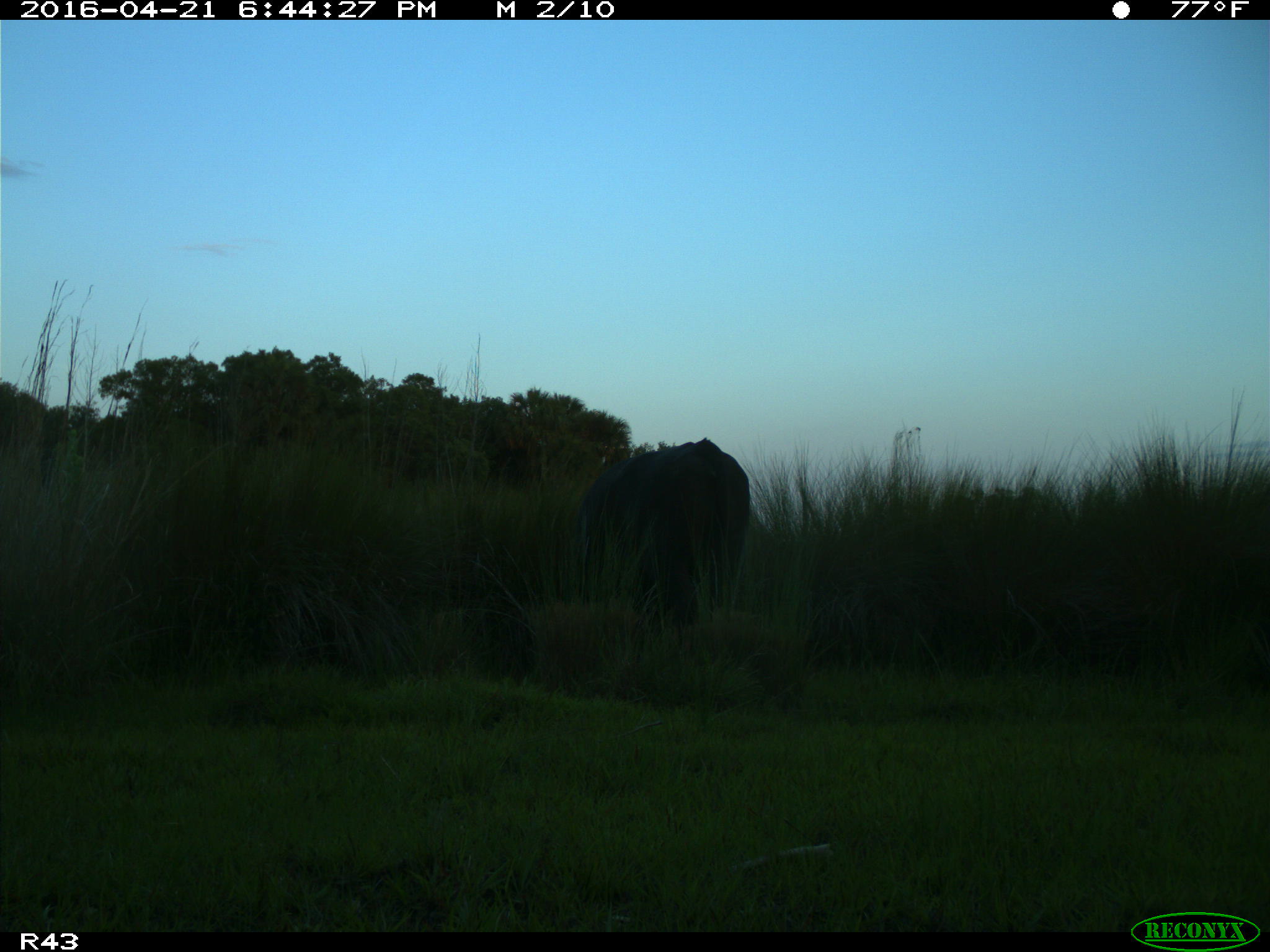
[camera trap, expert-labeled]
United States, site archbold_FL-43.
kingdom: Animalia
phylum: Chordata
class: Mammalia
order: Artiodactyla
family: Bovidae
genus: Bos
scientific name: Bos taurus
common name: domestic cow